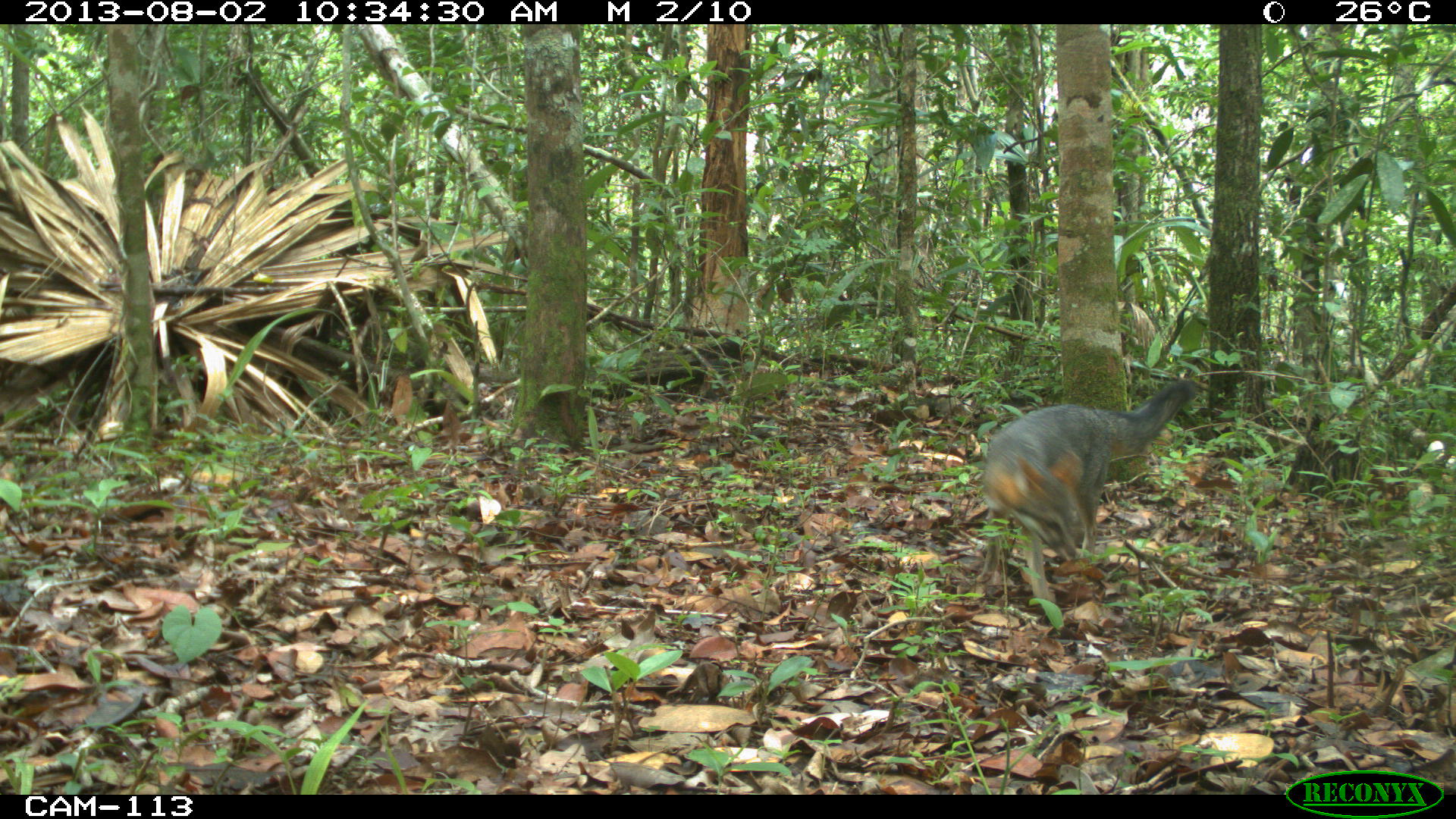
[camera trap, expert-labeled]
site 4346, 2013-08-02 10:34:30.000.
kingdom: Animalia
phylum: Chordata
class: Mammalia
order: Carnivora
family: Canidae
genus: Urocyon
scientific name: Urocyon cinereoargenteus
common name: gray fox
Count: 1.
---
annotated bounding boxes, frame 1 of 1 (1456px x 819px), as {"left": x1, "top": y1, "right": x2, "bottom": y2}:
urocyon cinereoargenteus: {"left": 978, "top": 376, "right": 1198, "bottom": 604}